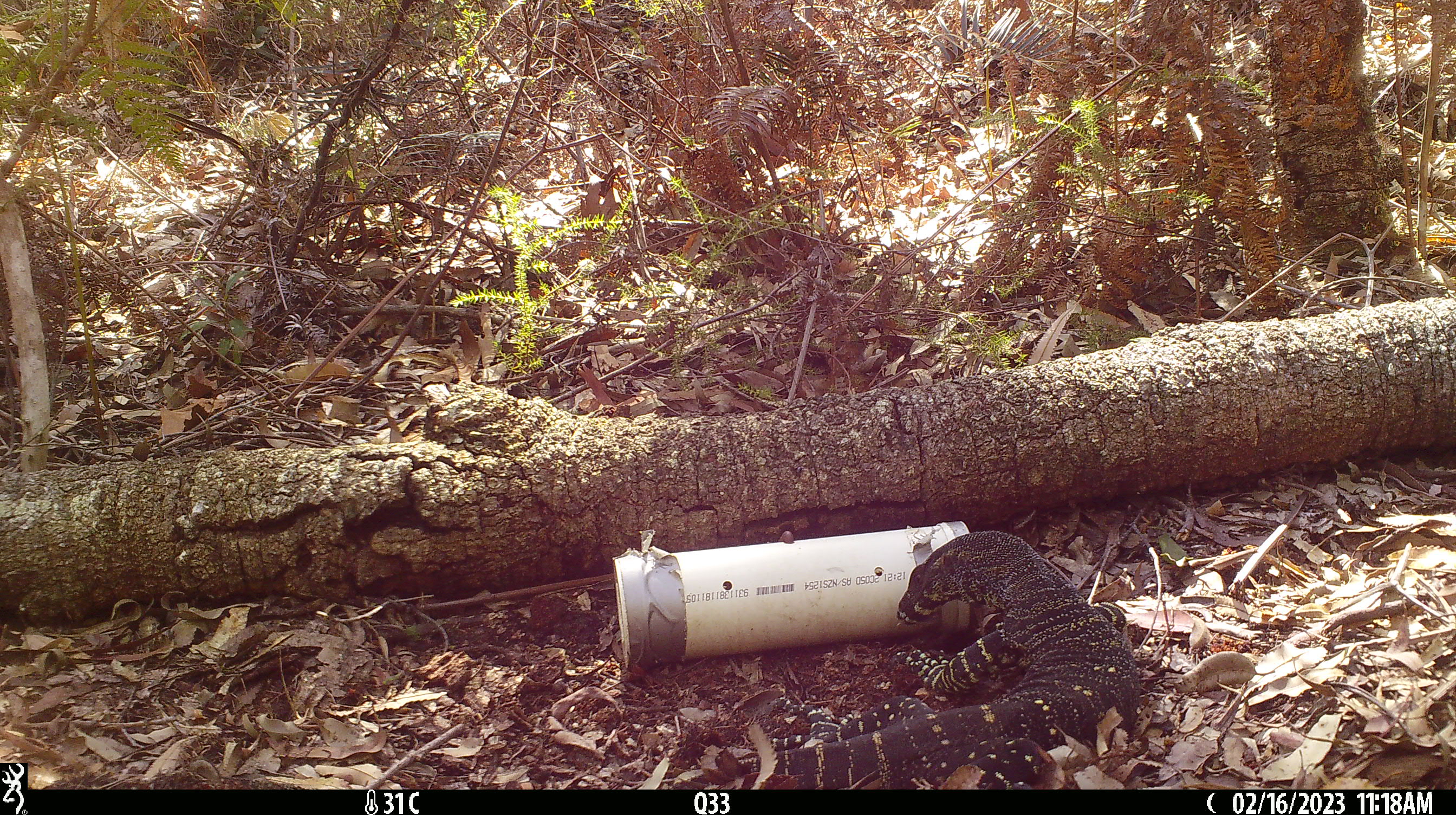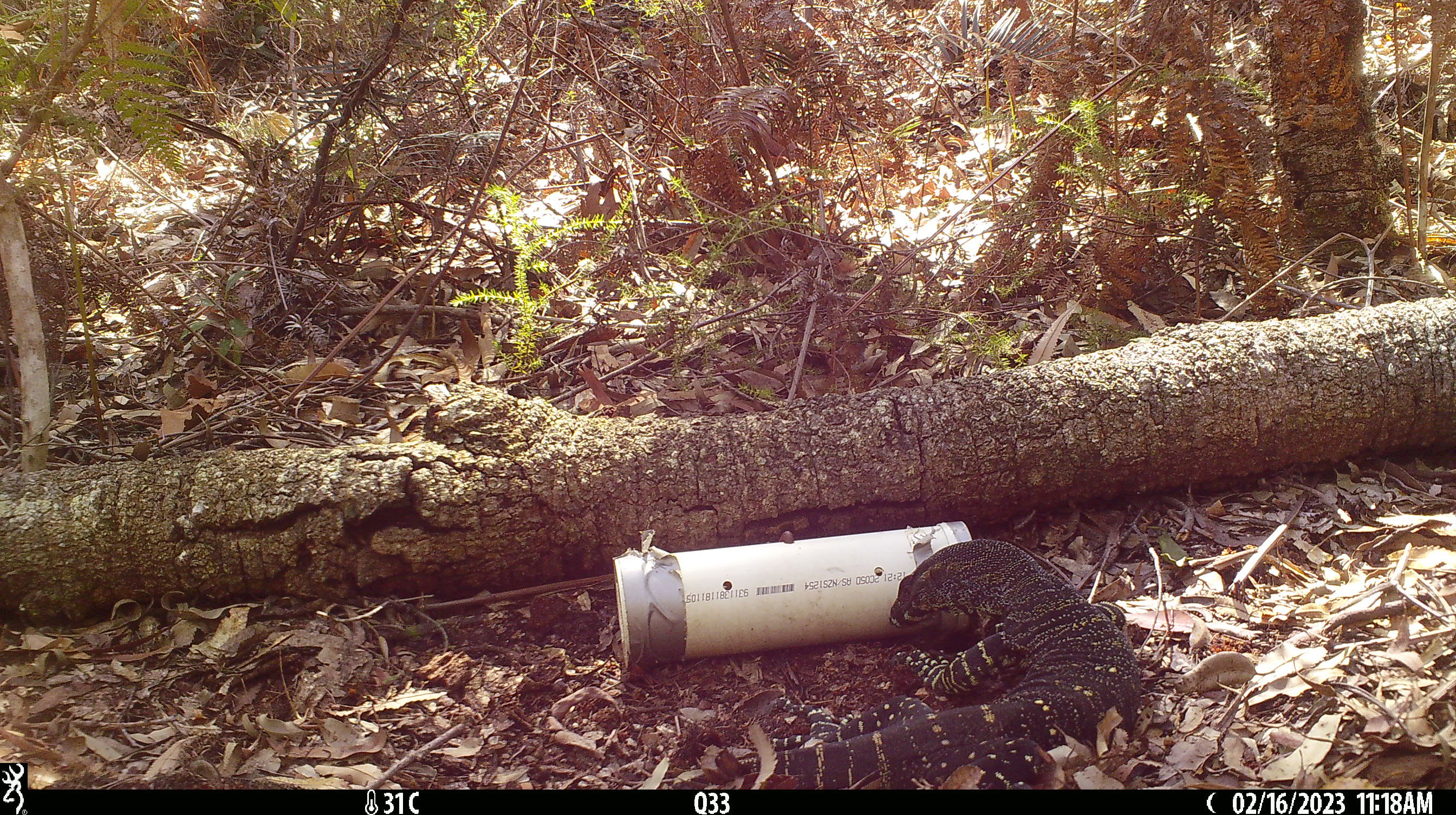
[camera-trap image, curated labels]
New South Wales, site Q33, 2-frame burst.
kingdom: Animalia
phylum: Chordata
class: Reptilia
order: Squamata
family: Varanidae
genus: Varanus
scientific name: Varanus varius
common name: lace monitor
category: goanna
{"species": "goanna (lace monitor) (Varanus varius)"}